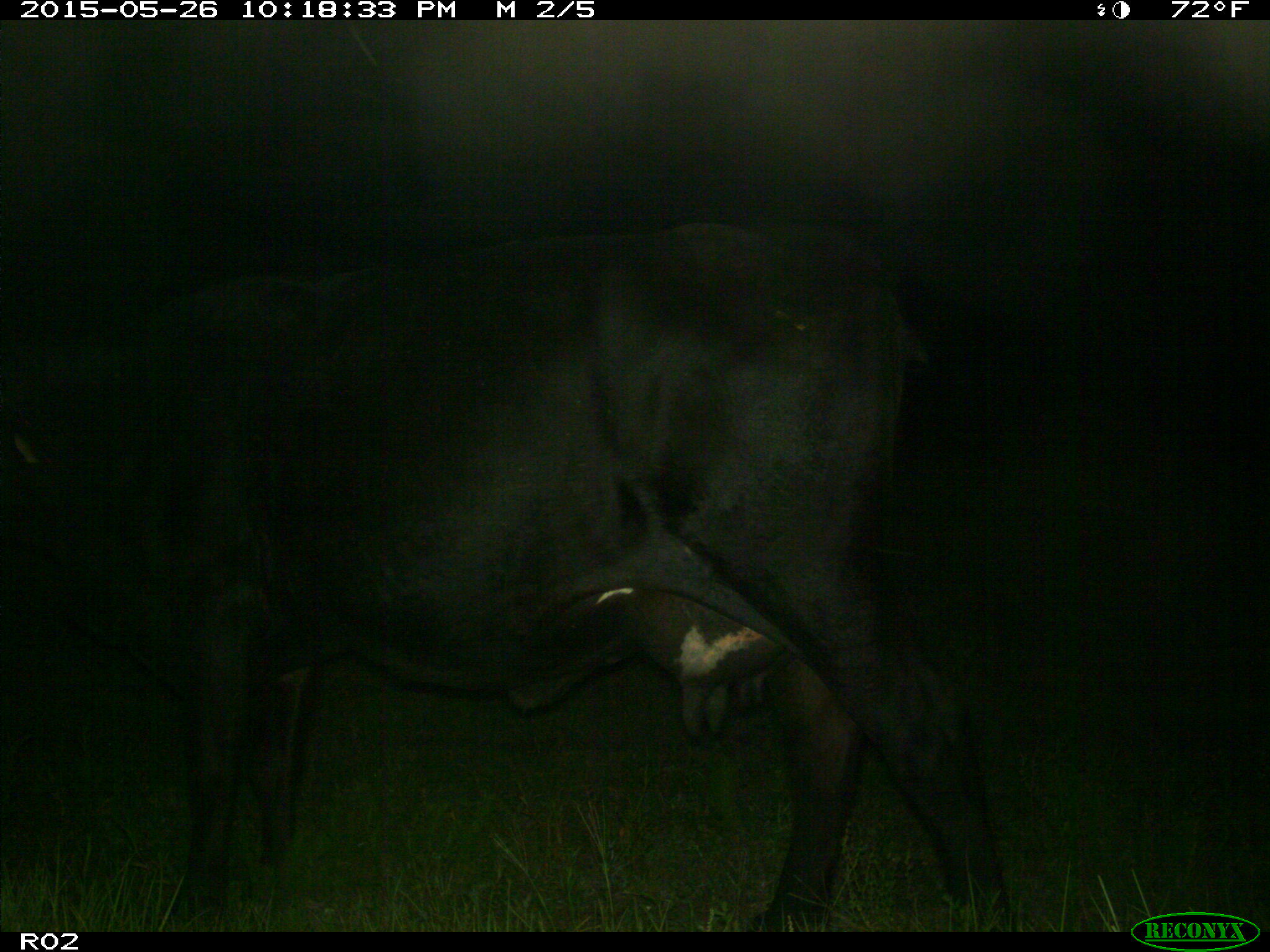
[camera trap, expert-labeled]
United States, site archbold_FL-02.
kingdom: Animalia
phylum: Chordata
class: Mammalia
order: Artiodactyla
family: Bovidae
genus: Bos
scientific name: Bos taurus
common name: domestic cow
Bos taurus (domestic cow).